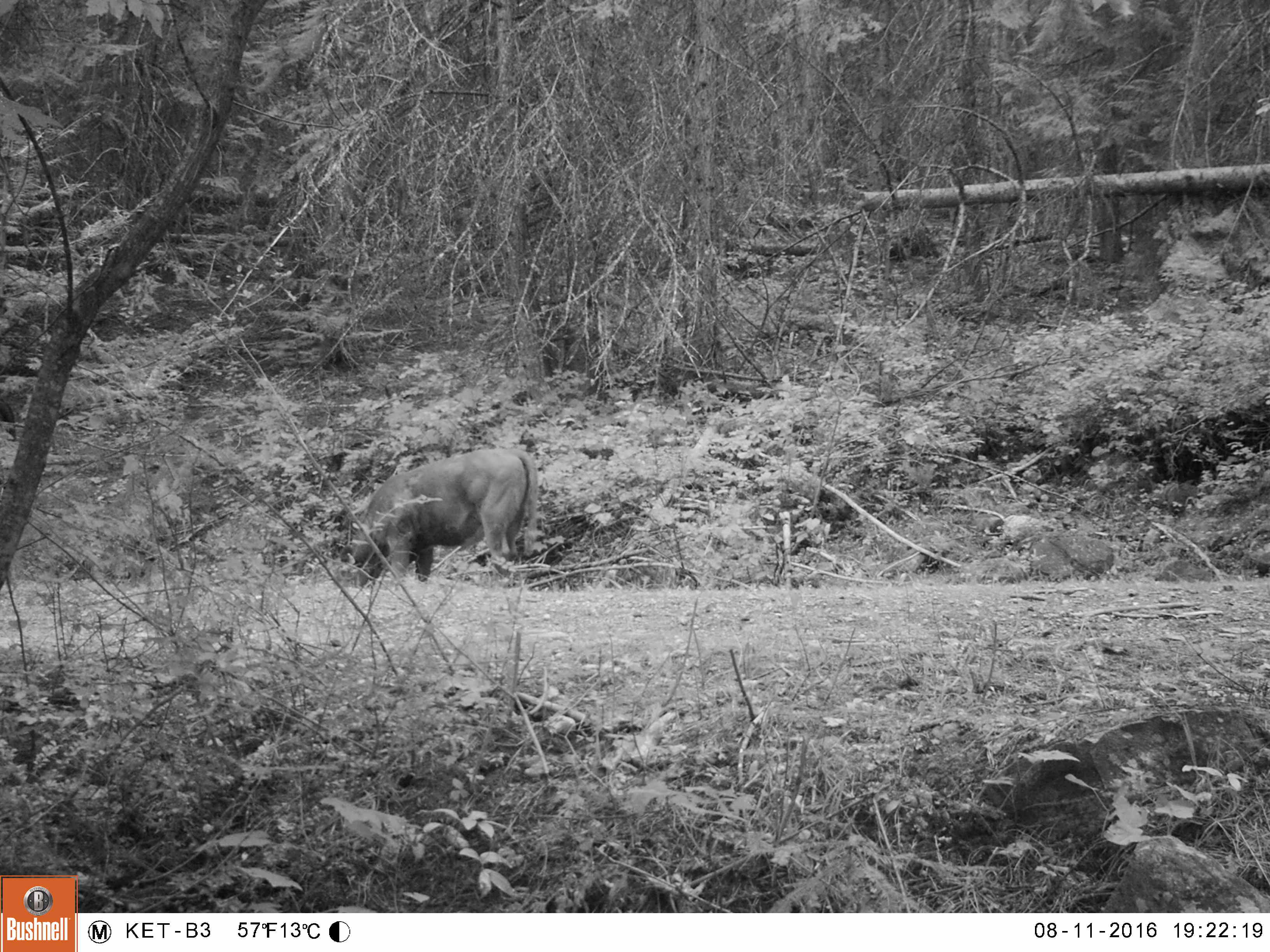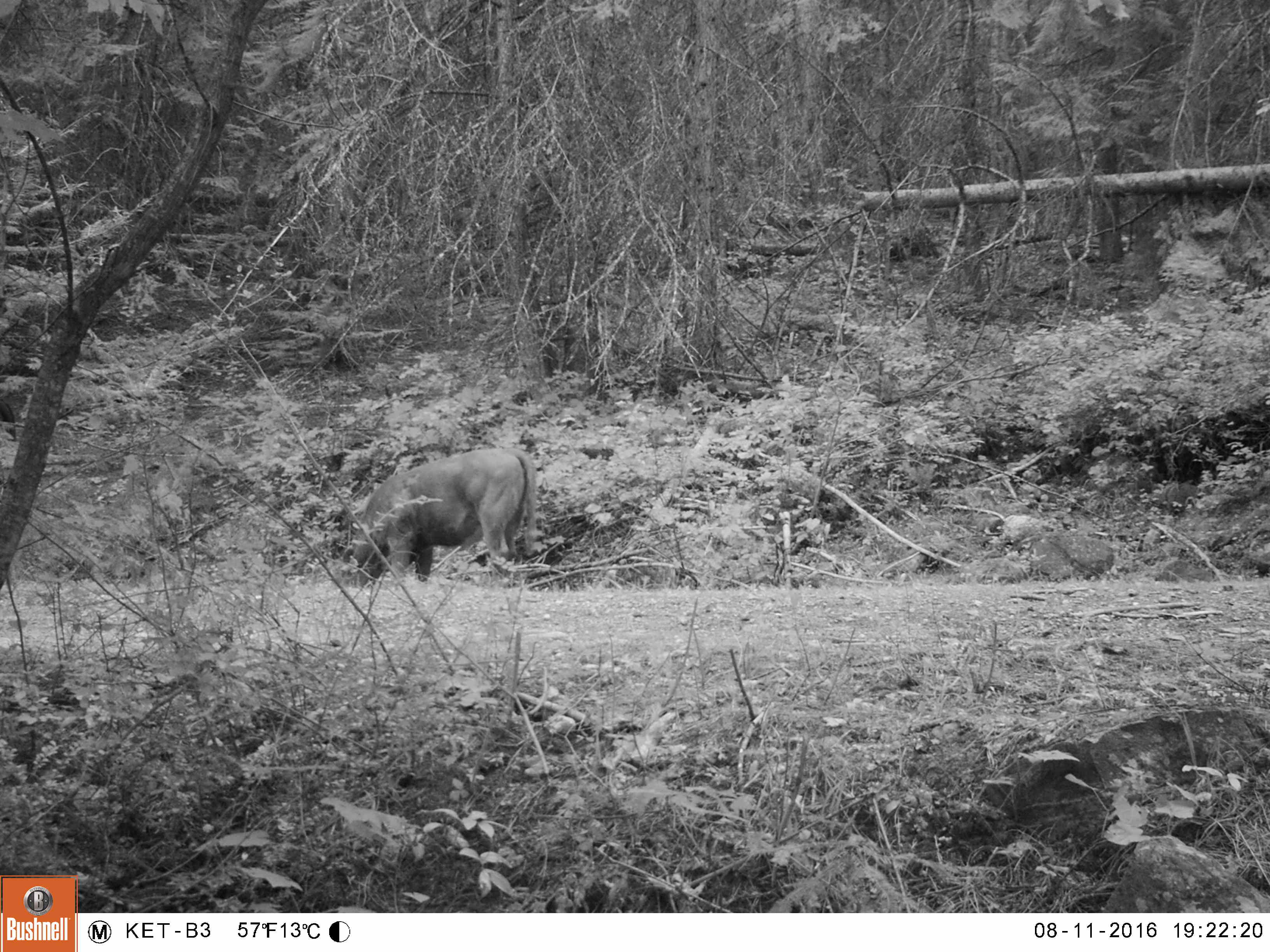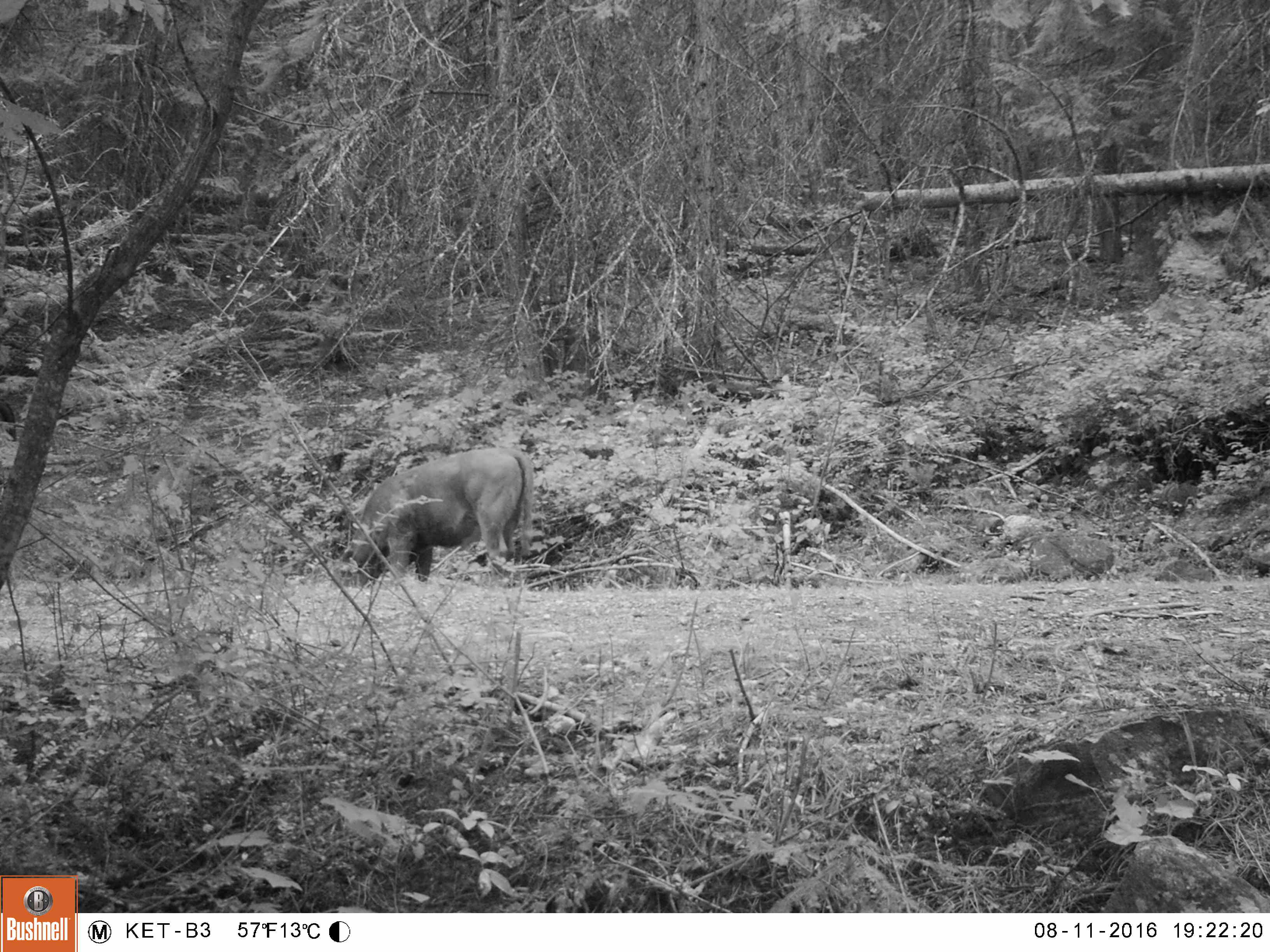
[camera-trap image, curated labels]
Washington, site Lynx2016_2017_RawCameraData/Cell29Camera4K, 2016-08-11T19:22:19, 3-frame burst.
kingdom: Animalia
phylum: Chordata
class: Mammalia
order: Artiodactyla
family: Bovidae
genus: Bos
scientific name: Bos taurus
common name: domestic cattle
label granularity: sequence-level